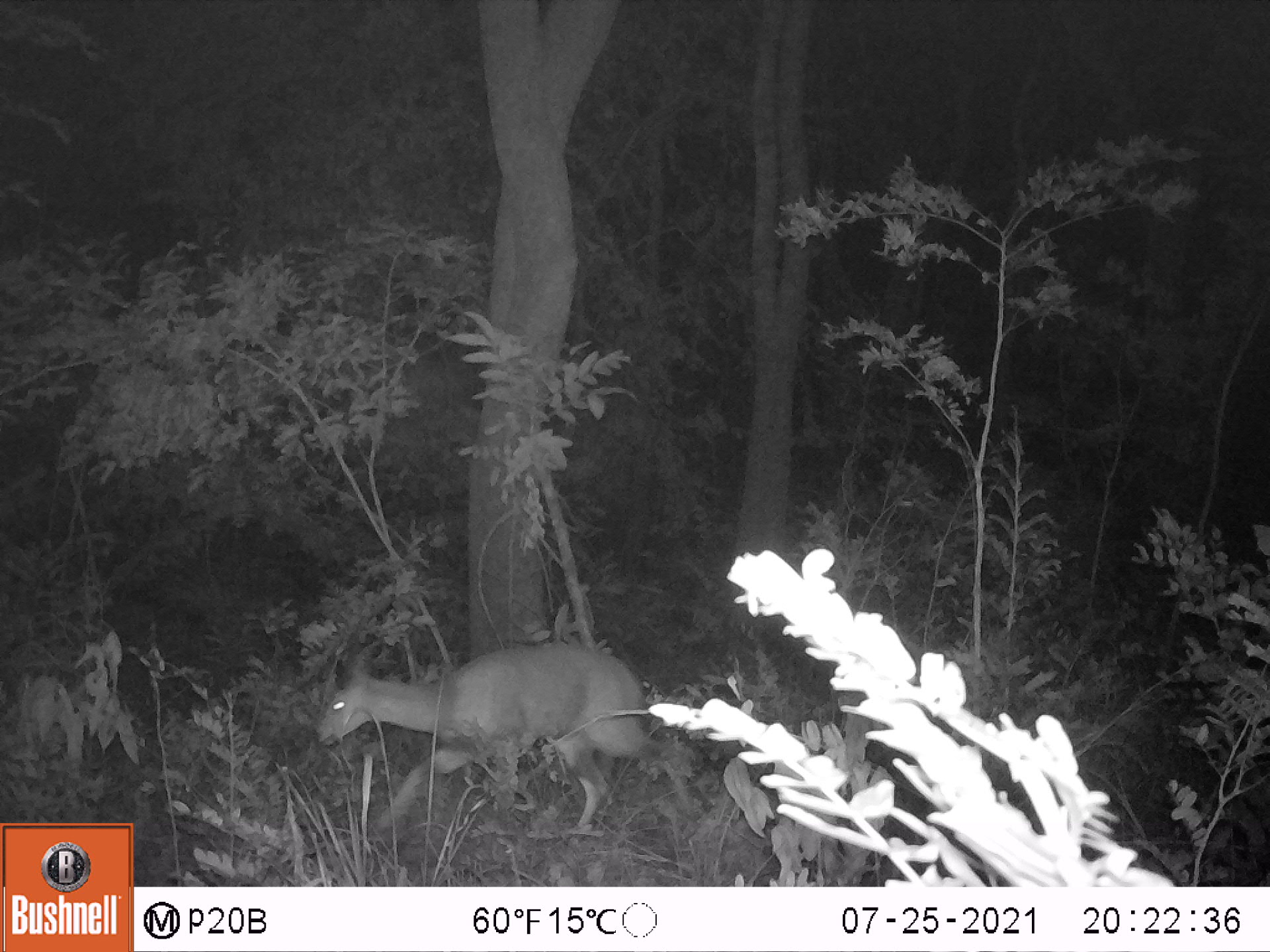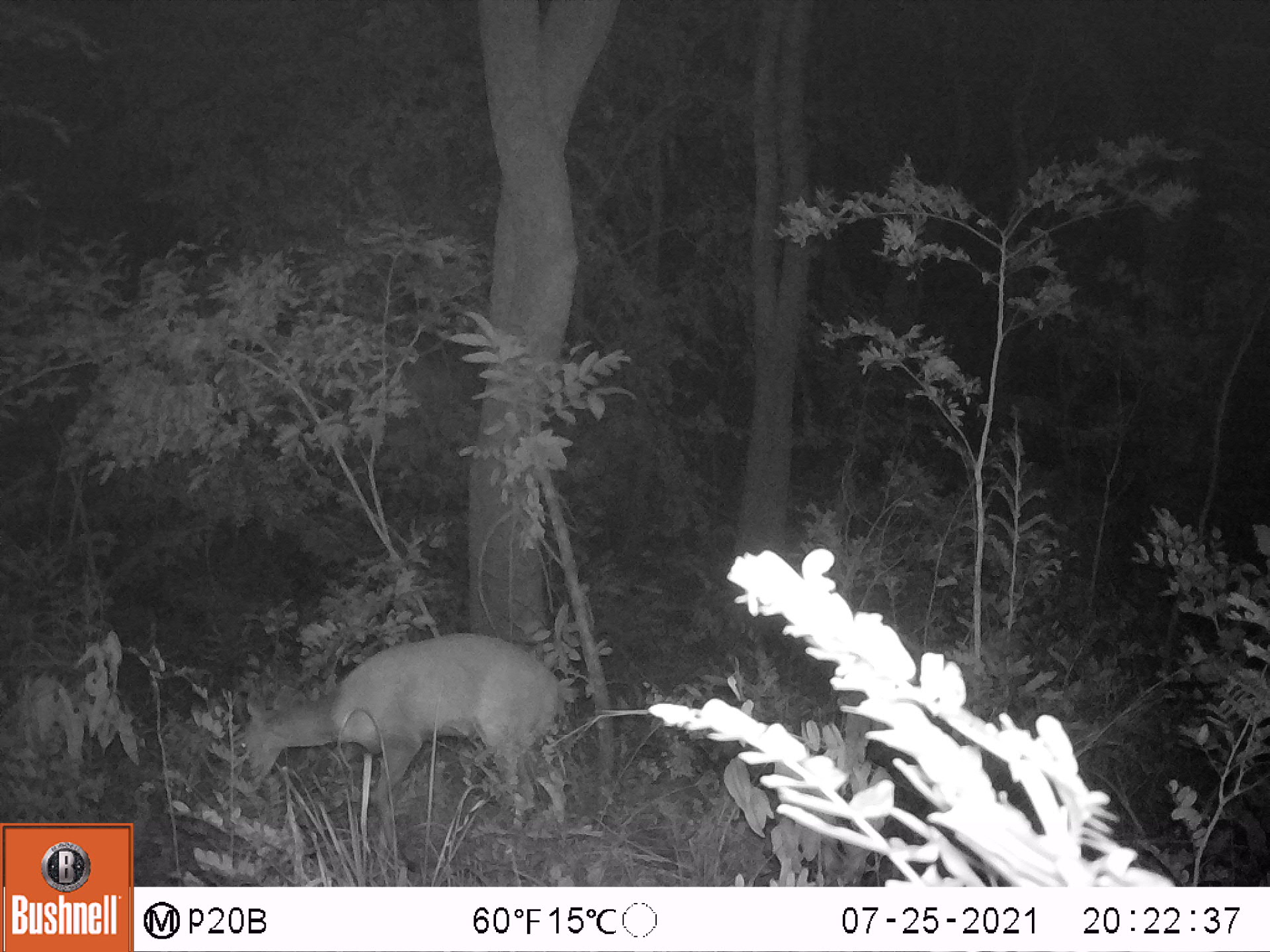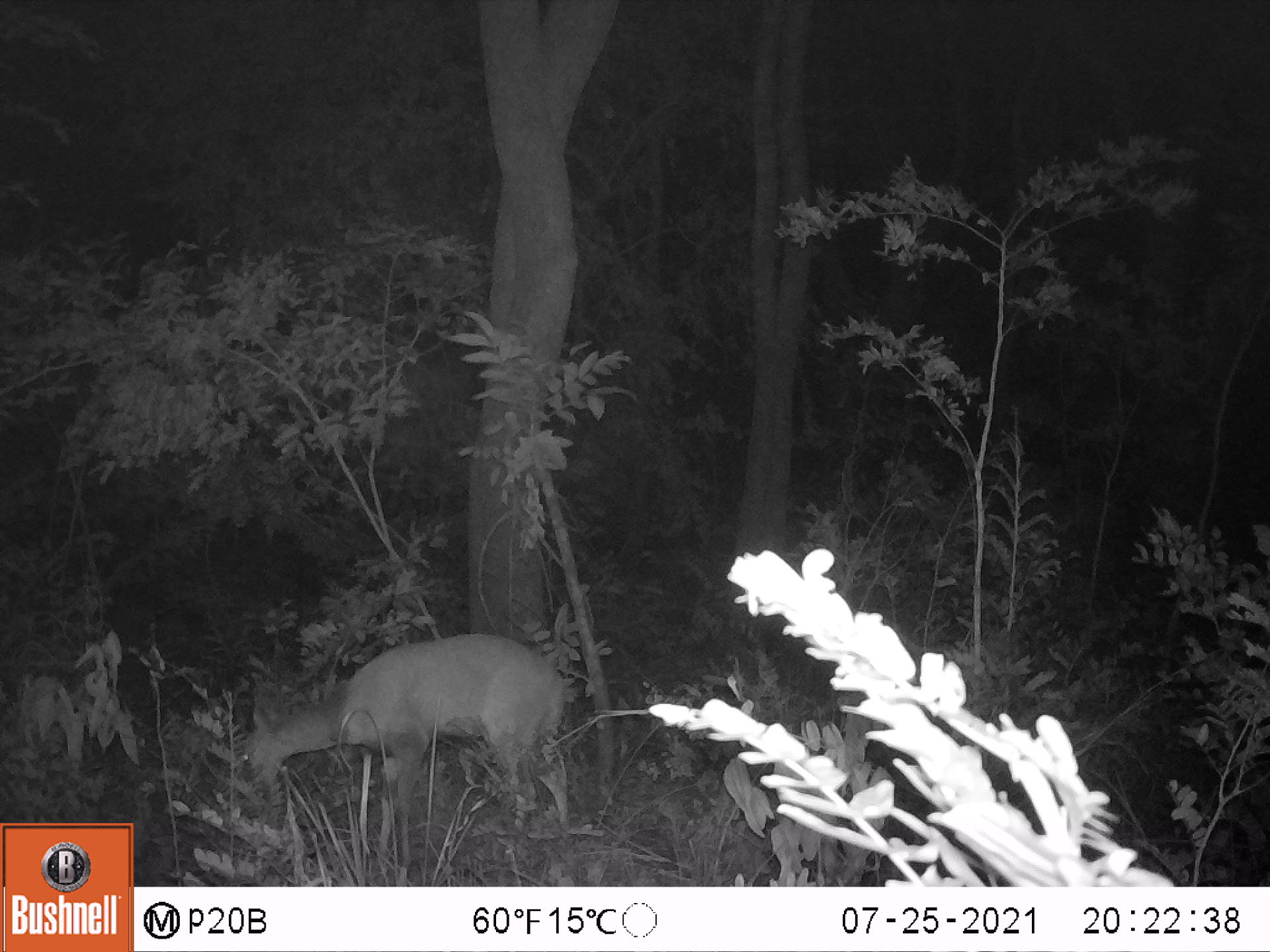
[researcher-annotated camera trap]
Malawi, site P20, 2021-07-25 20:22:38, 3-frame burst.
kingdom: Animalia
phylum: Chordata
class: Mammalia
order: Artiodactyla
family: Bovidae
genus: Tragelaphus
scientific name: Tragelaphus sylvaticus sylvaticus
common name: cape bushbuck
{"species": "cape bushbuck (Tragelaphus sylvaticus sylvaticus)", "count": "1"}